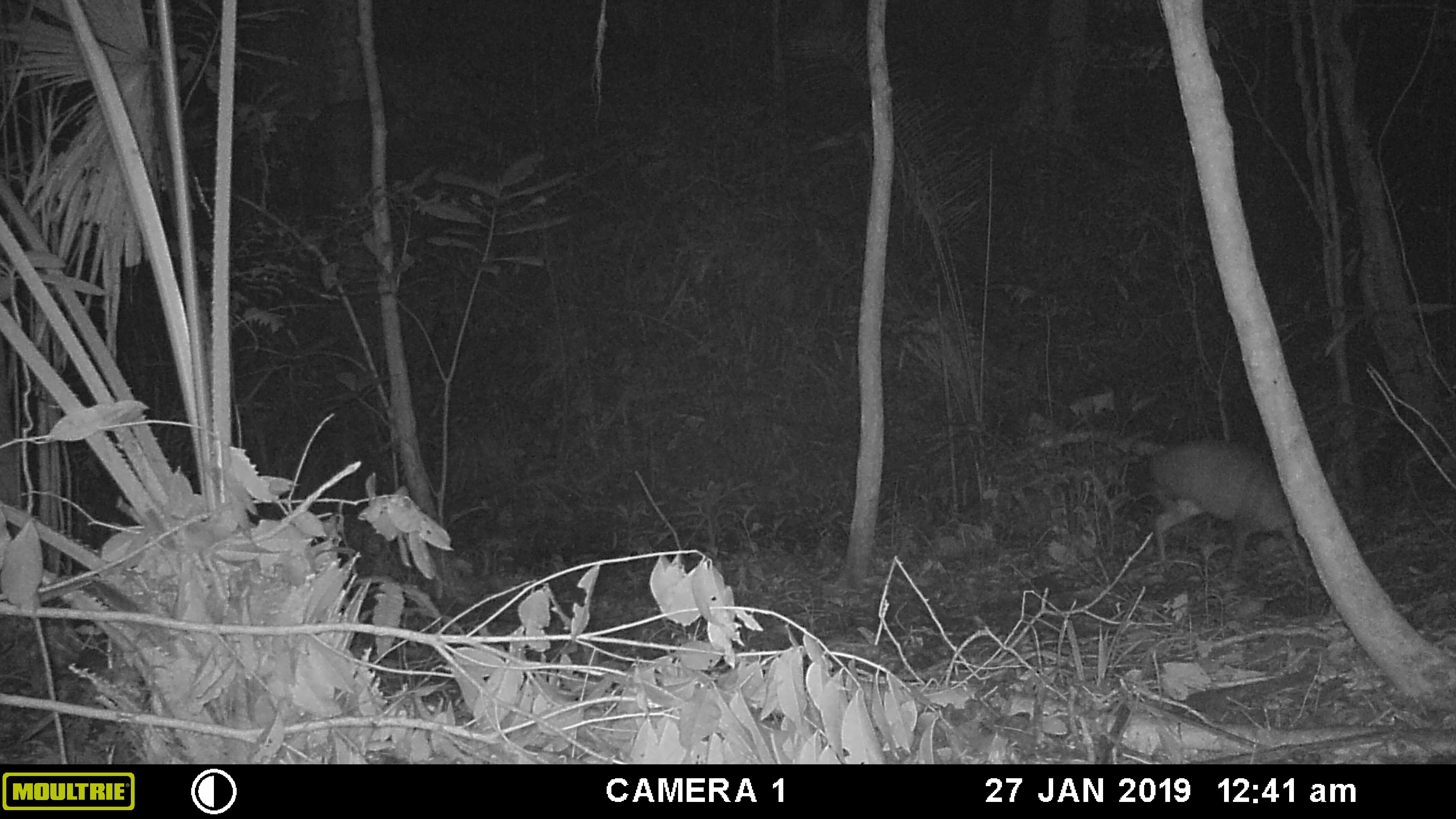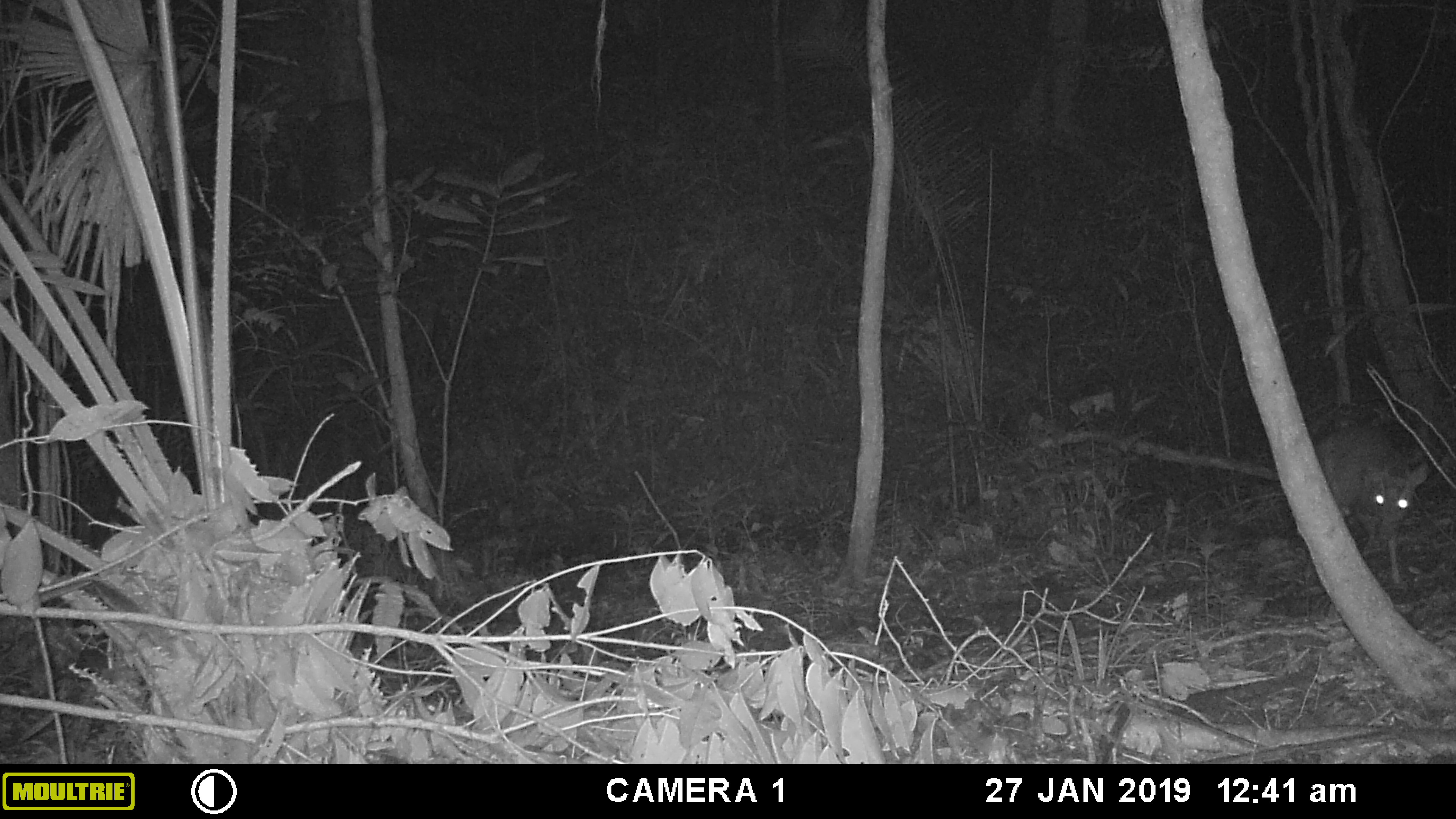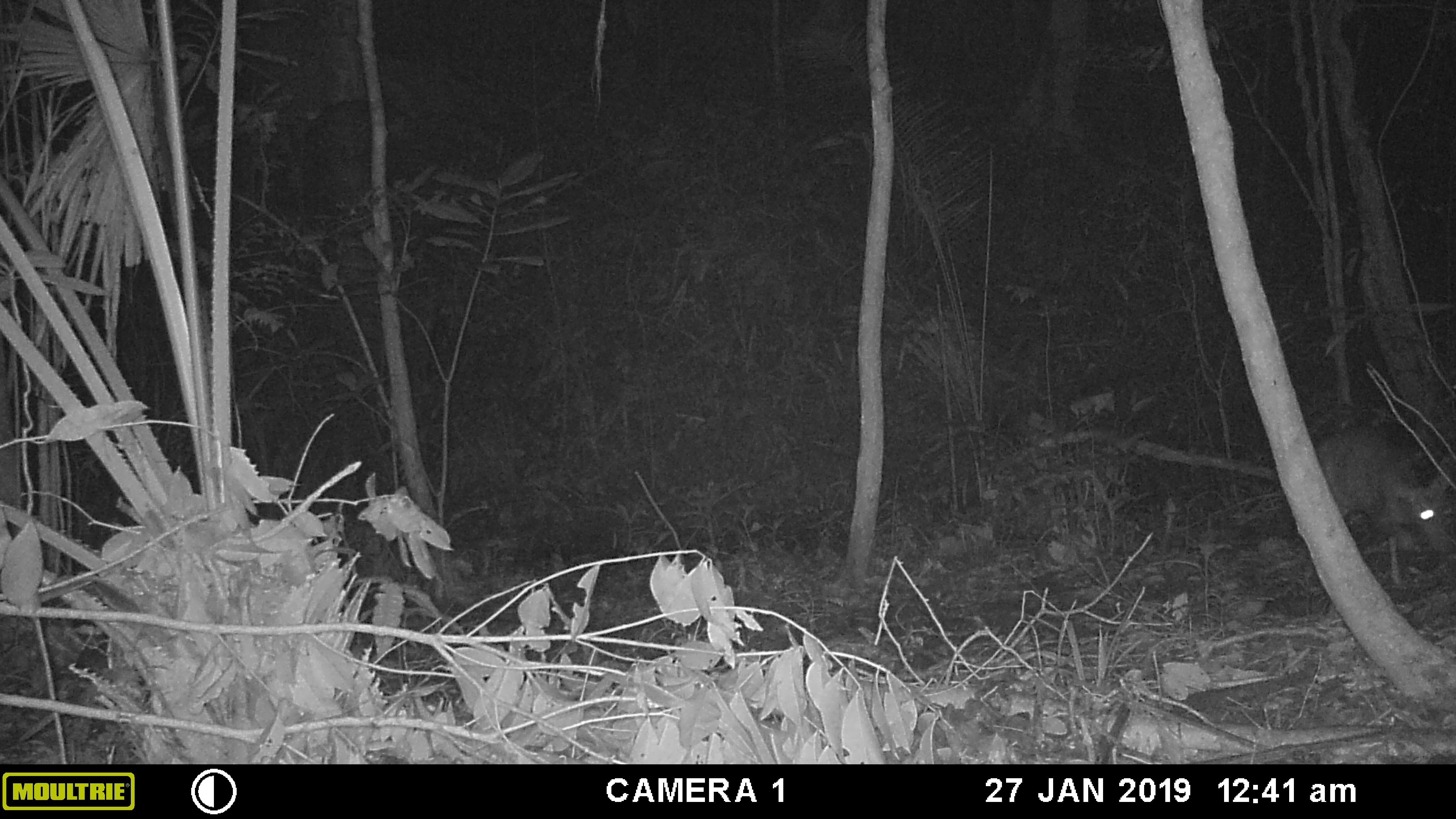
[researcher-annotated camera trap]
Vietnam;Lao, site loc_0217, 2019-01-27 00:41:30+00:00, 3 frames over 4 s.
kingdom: Animalia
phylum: Chordata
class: Mammalia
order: Artiodactyla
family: Cervidae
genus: Muntiacus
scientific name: Muntiacus vuquangensis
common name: large-antlered muntjac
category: large antlered muntjac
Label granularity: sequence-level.